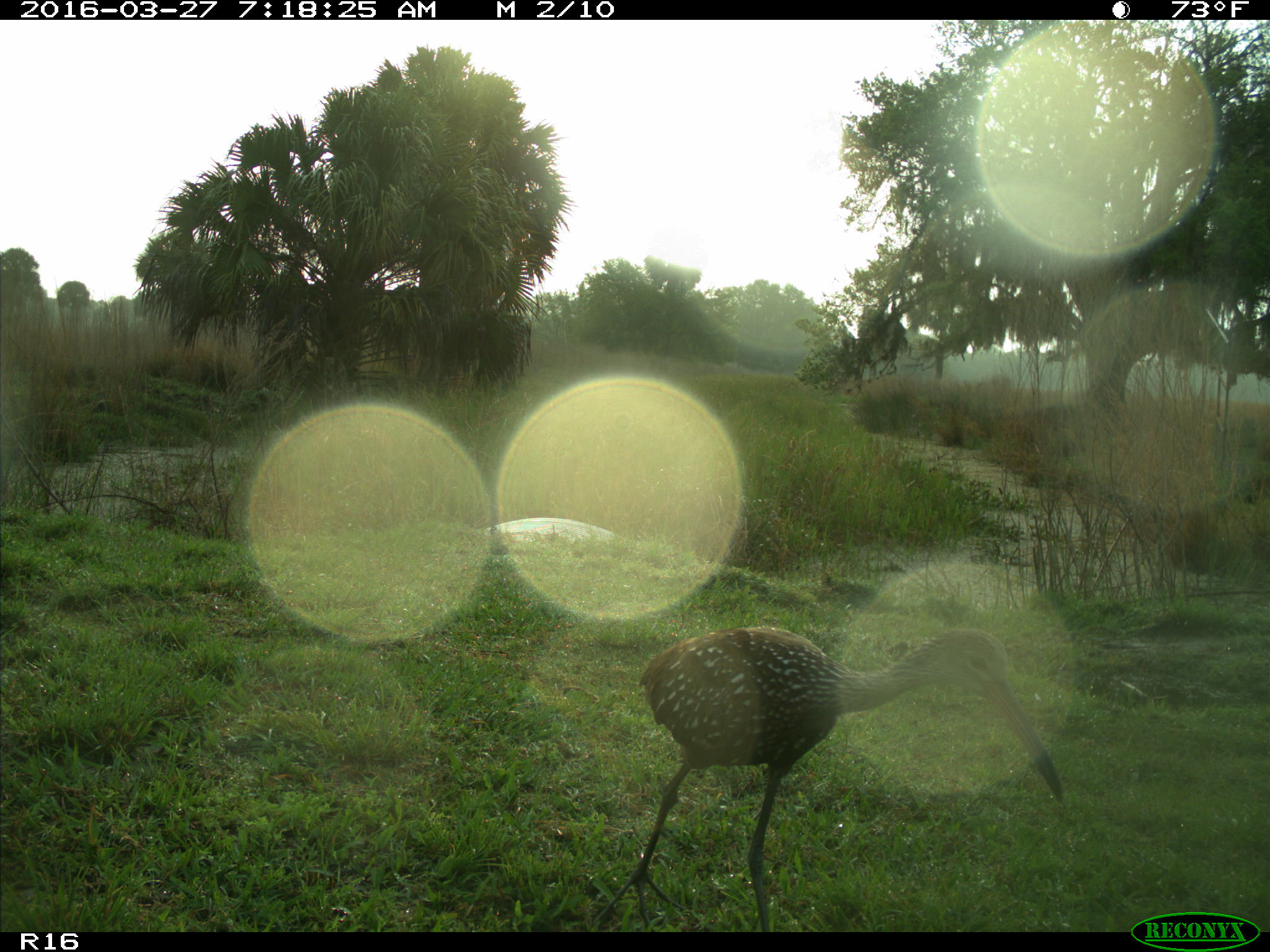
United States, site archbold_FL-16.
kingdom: Animalia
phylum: Chordata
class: Aves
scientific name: Aves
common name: birds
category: unidentified bird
Unidentified bird (birds) (Aves).